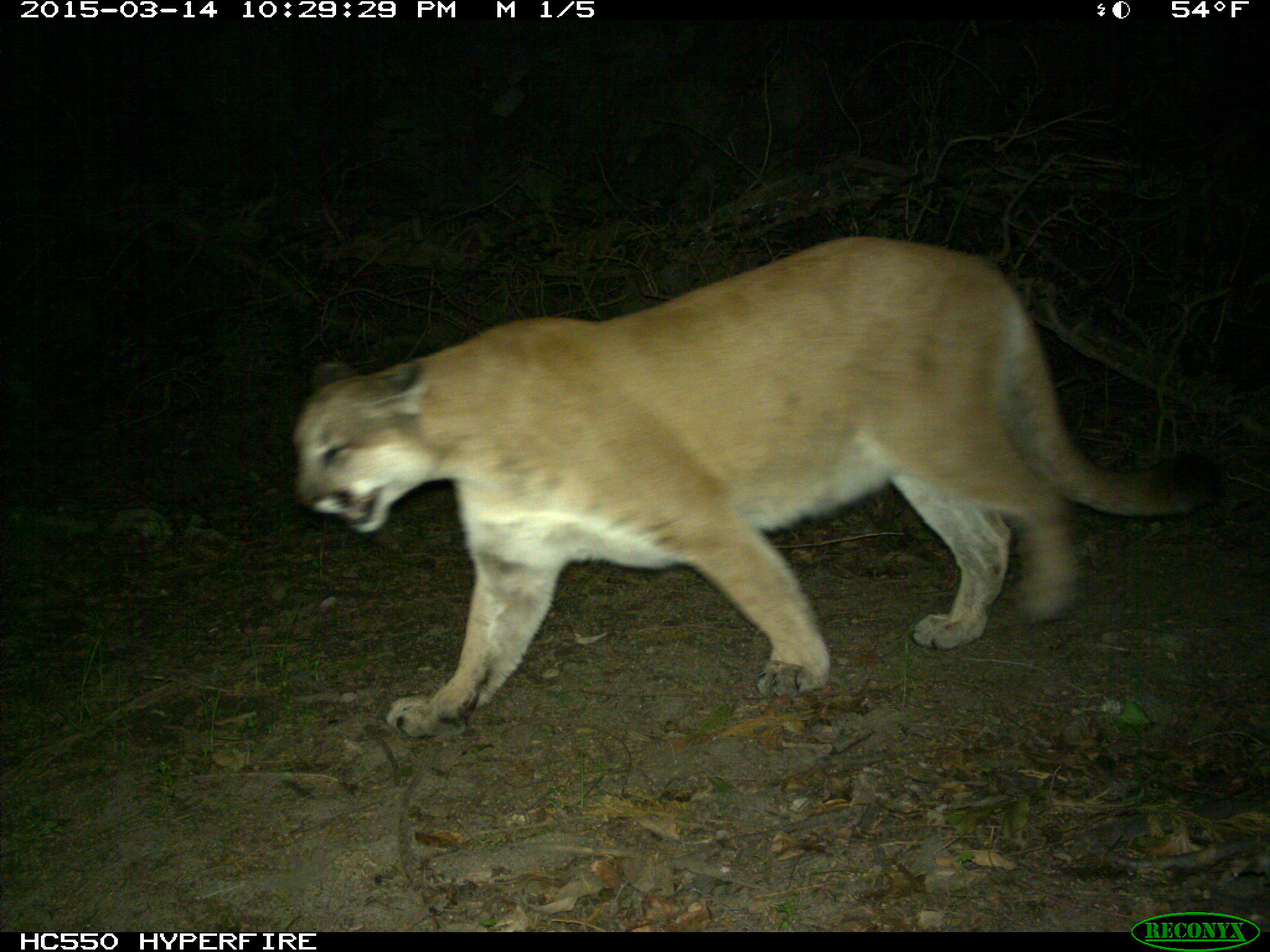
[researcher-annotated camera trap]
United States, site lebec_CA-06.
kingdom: Animalia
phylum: Chordata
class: Mammalia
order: Carnivora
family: Felidae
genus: Puma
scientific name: Puma concolor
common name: mountain lion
Puma concolor (mountain lion).